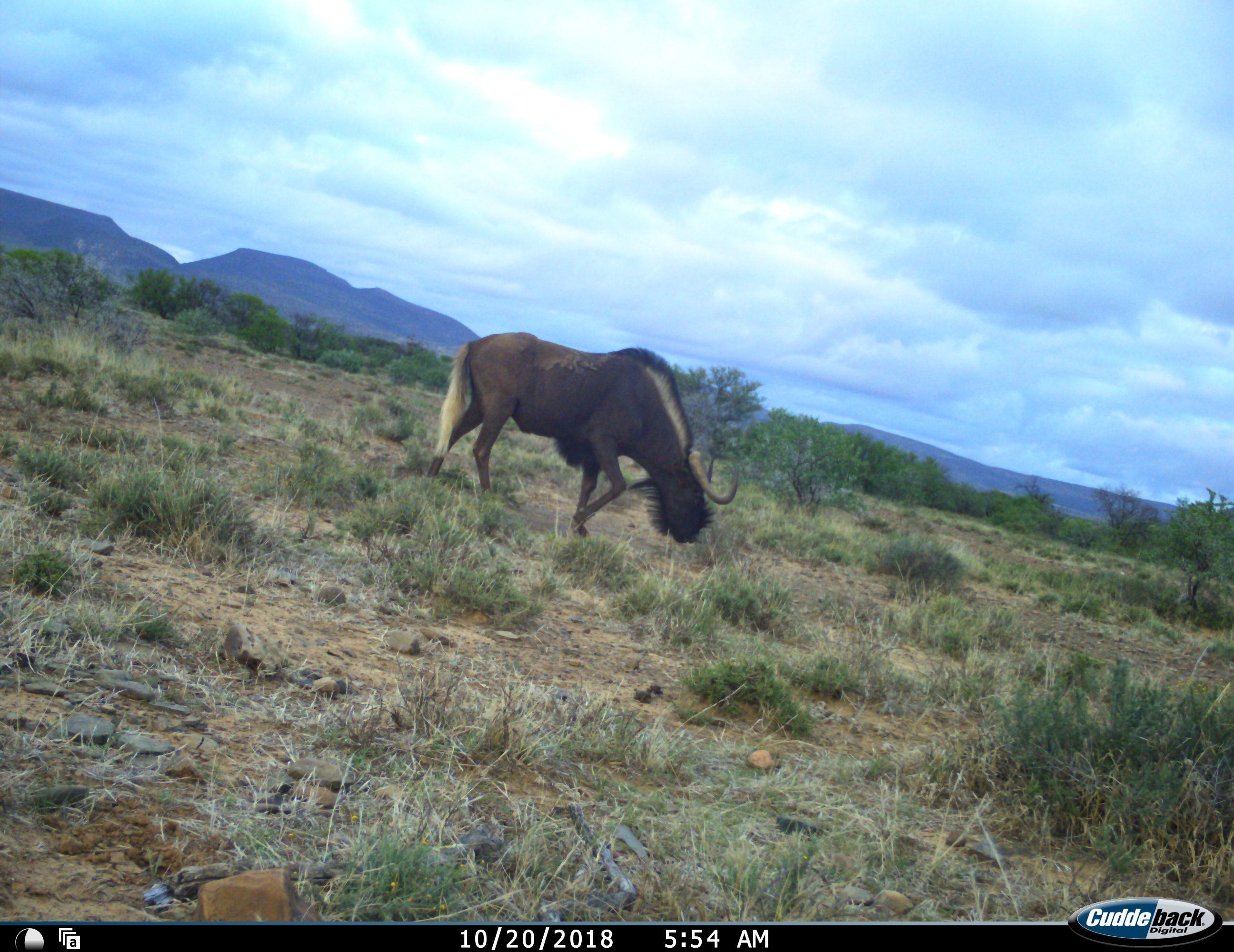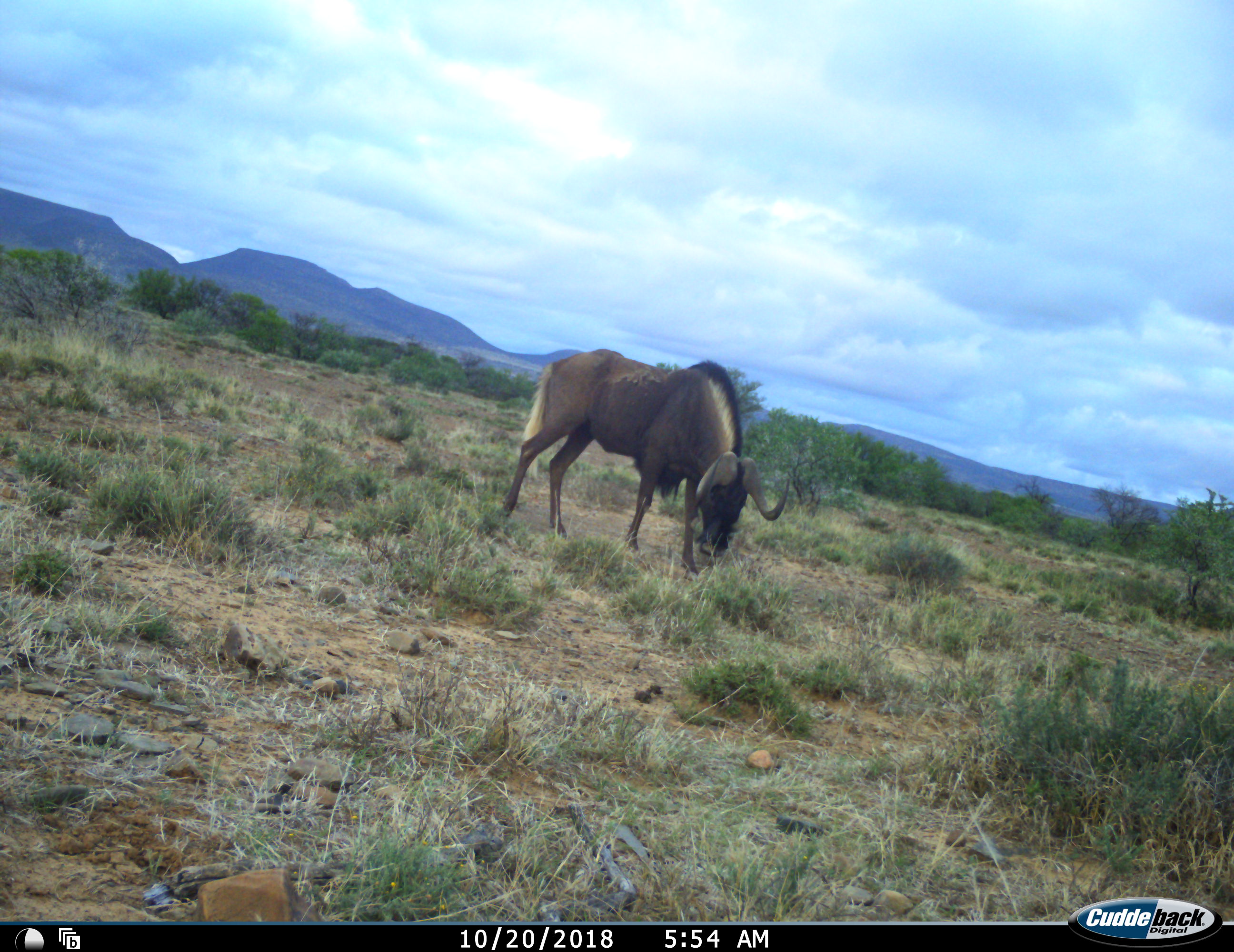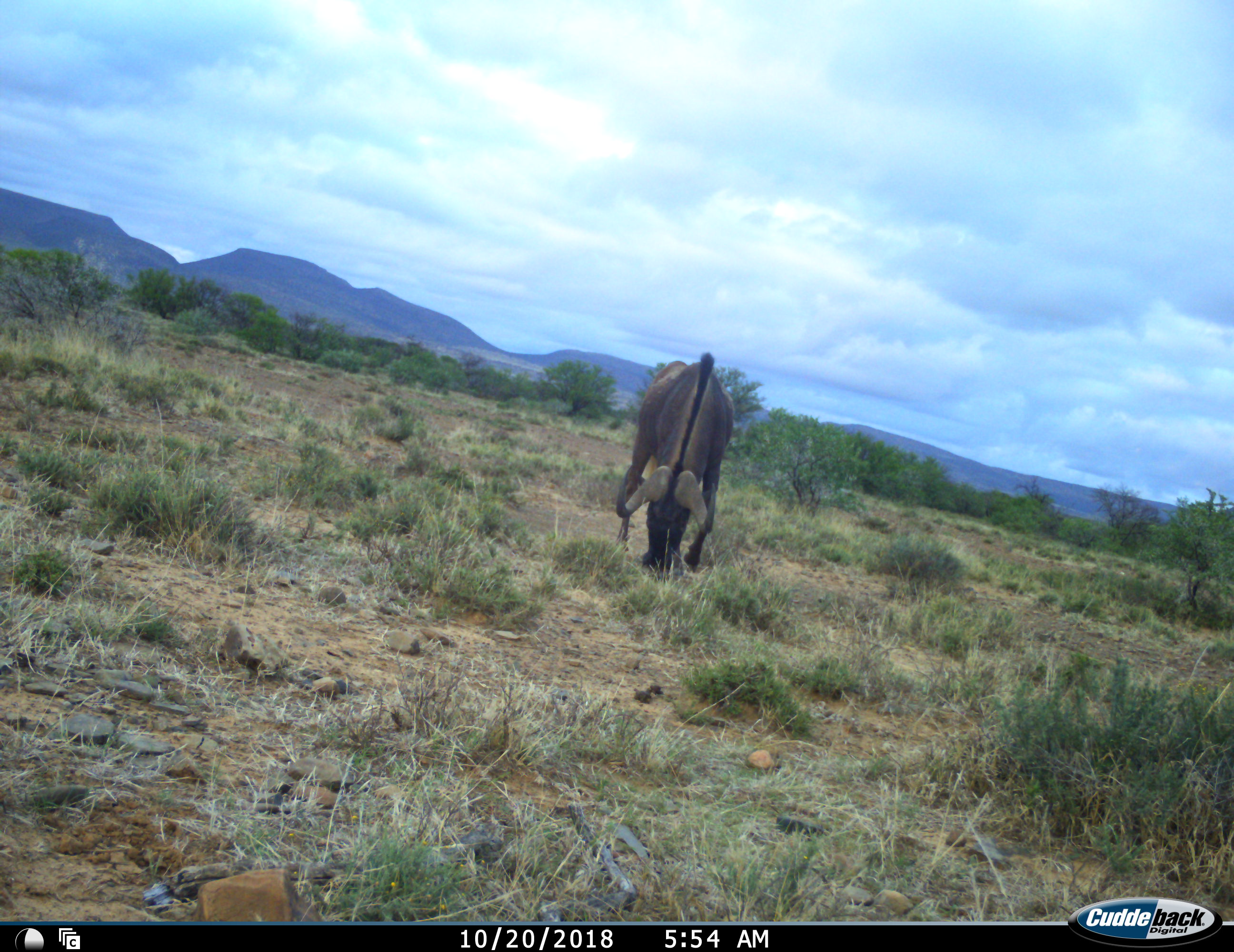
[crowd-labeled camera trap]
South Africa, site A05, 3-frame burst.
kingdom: Animalia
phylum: Chordata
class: Mammalia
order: Artiodactyla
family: Bovidae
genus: Connochaetes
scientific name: Connochaetes gnou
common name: black wildebeest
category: wildebeestblack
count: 1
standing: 12%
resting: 0%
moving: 75%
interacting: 0%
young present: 0%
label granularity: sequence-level